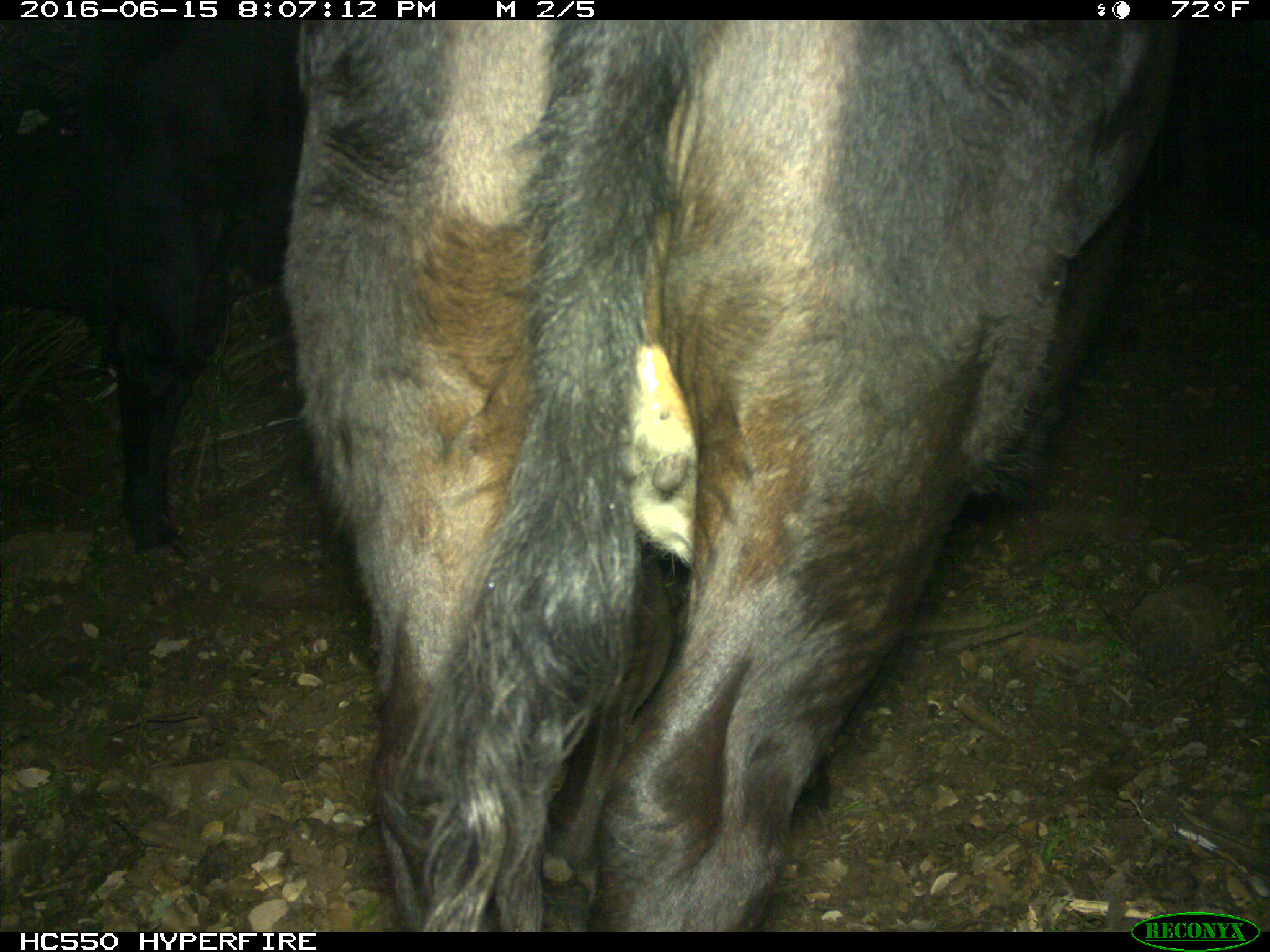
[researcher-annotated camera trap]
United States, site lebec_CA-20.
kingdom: Animalia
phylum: Chordata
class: Mammalia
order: Artiodactyla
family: Bovidae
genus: Bos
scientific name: Bos taurus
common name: domestic cow